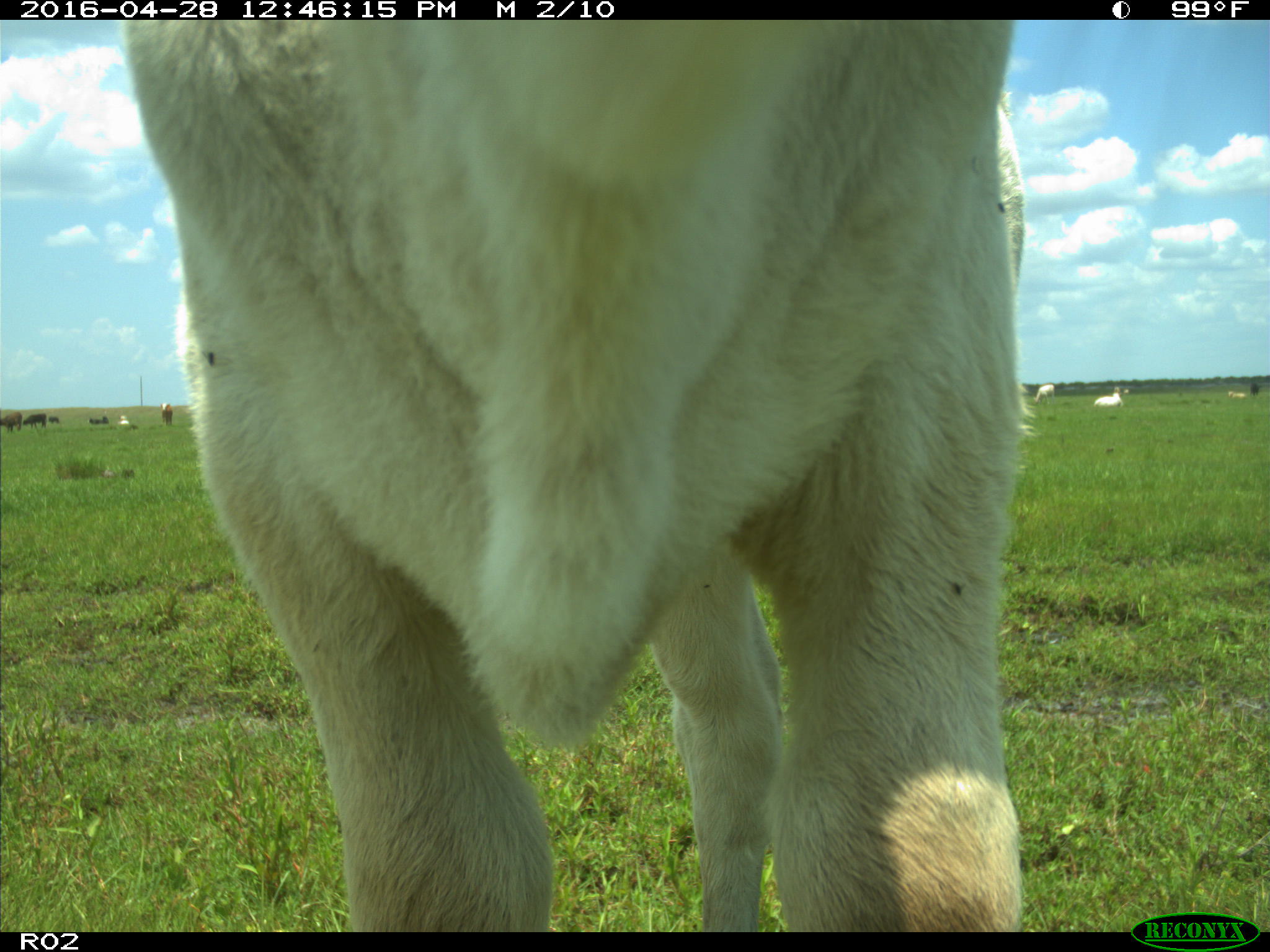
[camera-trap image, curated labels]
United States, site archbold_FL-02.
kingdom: Animalia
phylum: Chordata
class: Mammalia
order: Artiodactyla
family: Bovidae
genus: Bos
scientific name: Bos taurus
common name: domestic cow